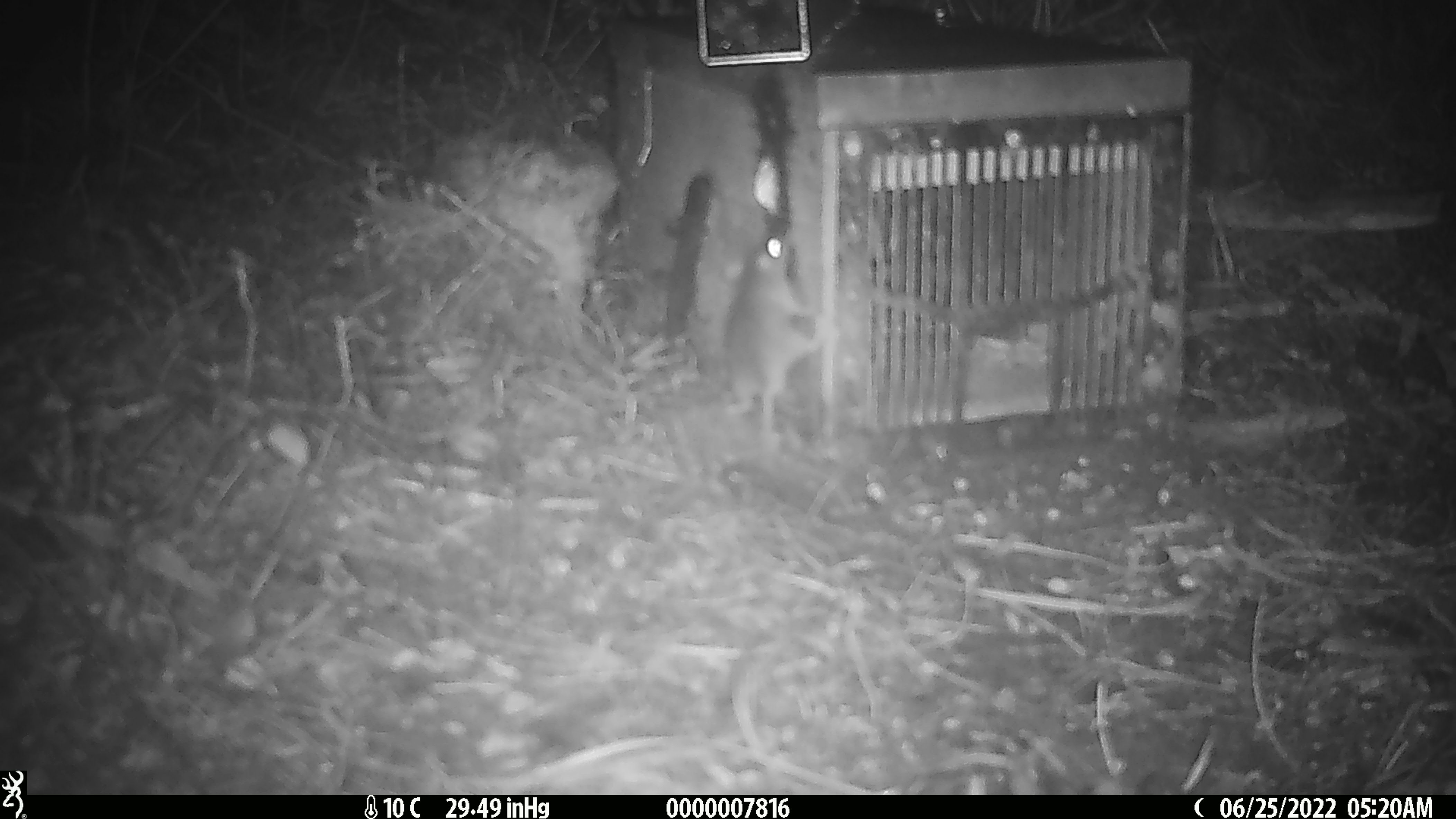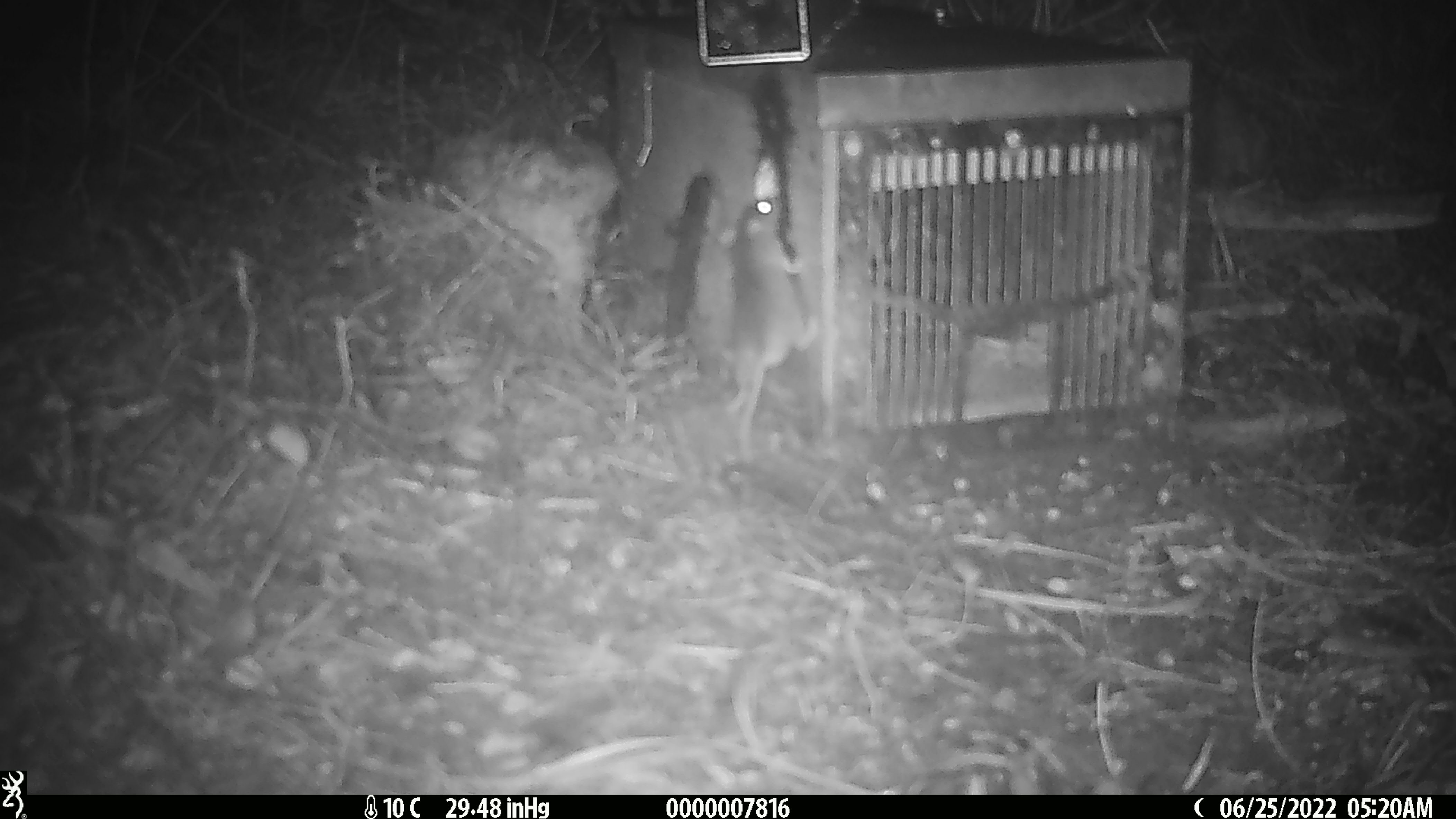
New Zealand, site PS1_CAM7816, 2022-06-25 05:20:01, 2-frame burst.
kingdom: Animalia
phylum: Chordata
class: Mammalia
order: Rodentia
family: Muridae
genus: Mus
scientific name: Mus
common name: mouse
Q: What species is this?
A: Mouse (Mus).